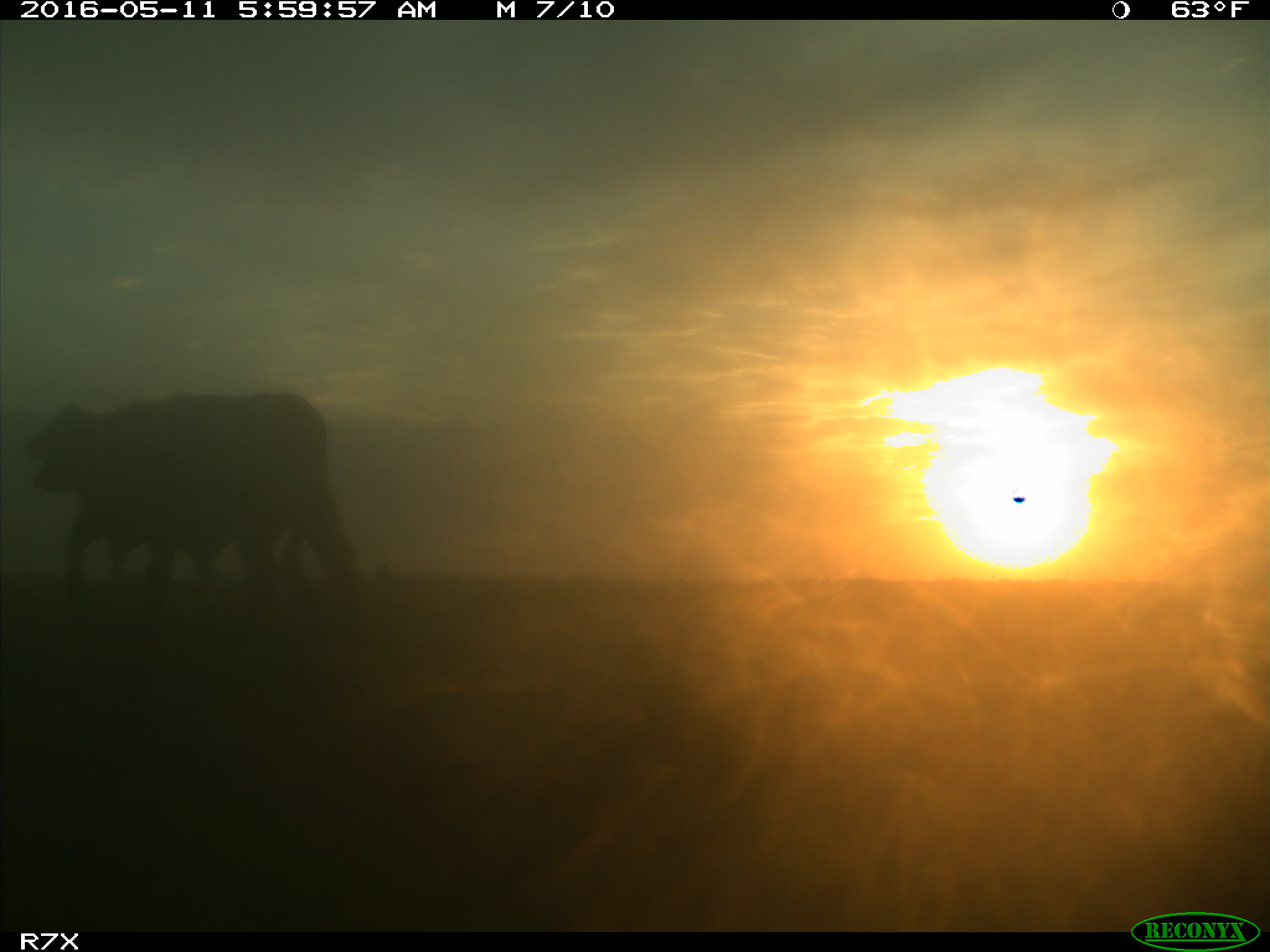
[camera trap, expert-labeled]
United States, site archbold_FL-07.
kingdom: Animalia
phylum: Chordata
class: Mammalia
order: Artiodactyla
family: Bovidae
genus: Bos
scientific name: Bos taurus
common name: domestic cow